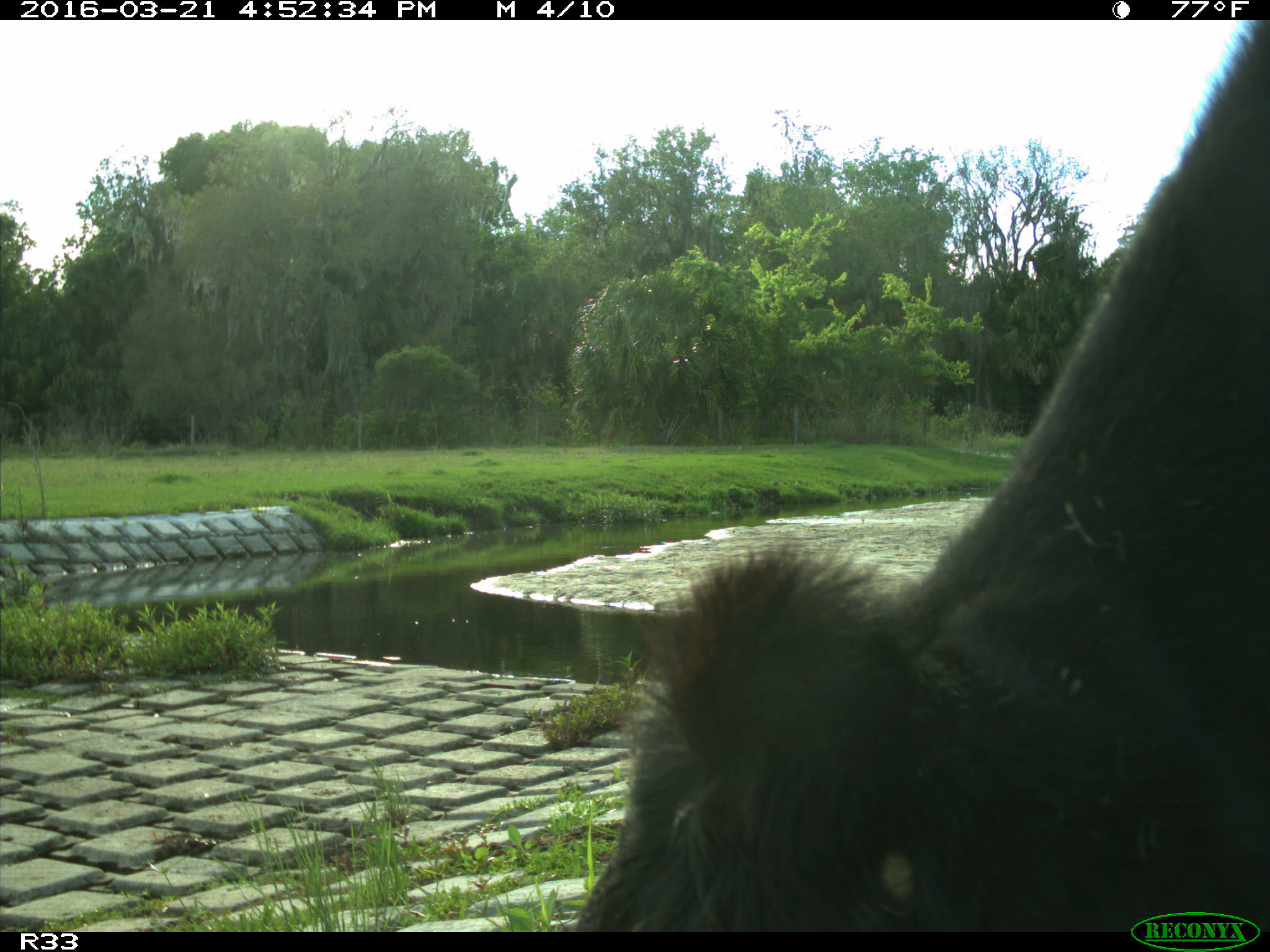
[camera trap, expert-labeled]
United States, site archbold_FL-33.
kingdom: Animalia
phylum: Chordata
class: Mammalia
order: Artiodactyla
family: Bovidae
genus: Bos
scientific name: Bos taurus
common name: domestic cow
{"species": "Bos taurus (domestic cow)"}